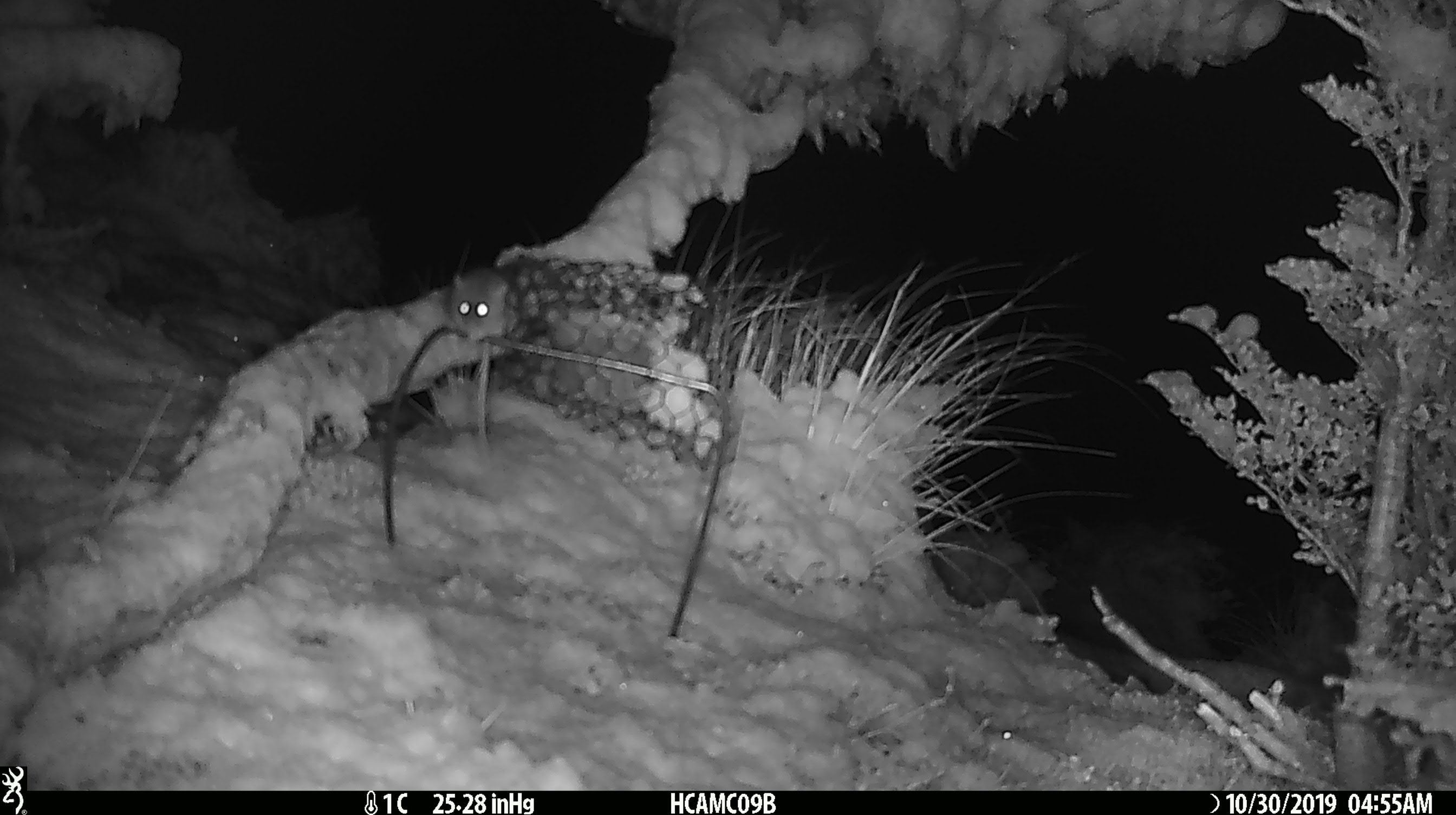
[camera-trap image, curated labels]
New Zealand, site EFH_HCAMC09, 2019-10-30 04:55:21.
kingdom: Animalia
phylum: Chordata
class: Mammalia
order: Rodentia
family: Muridae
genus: Mus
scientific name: Mus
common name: mouse